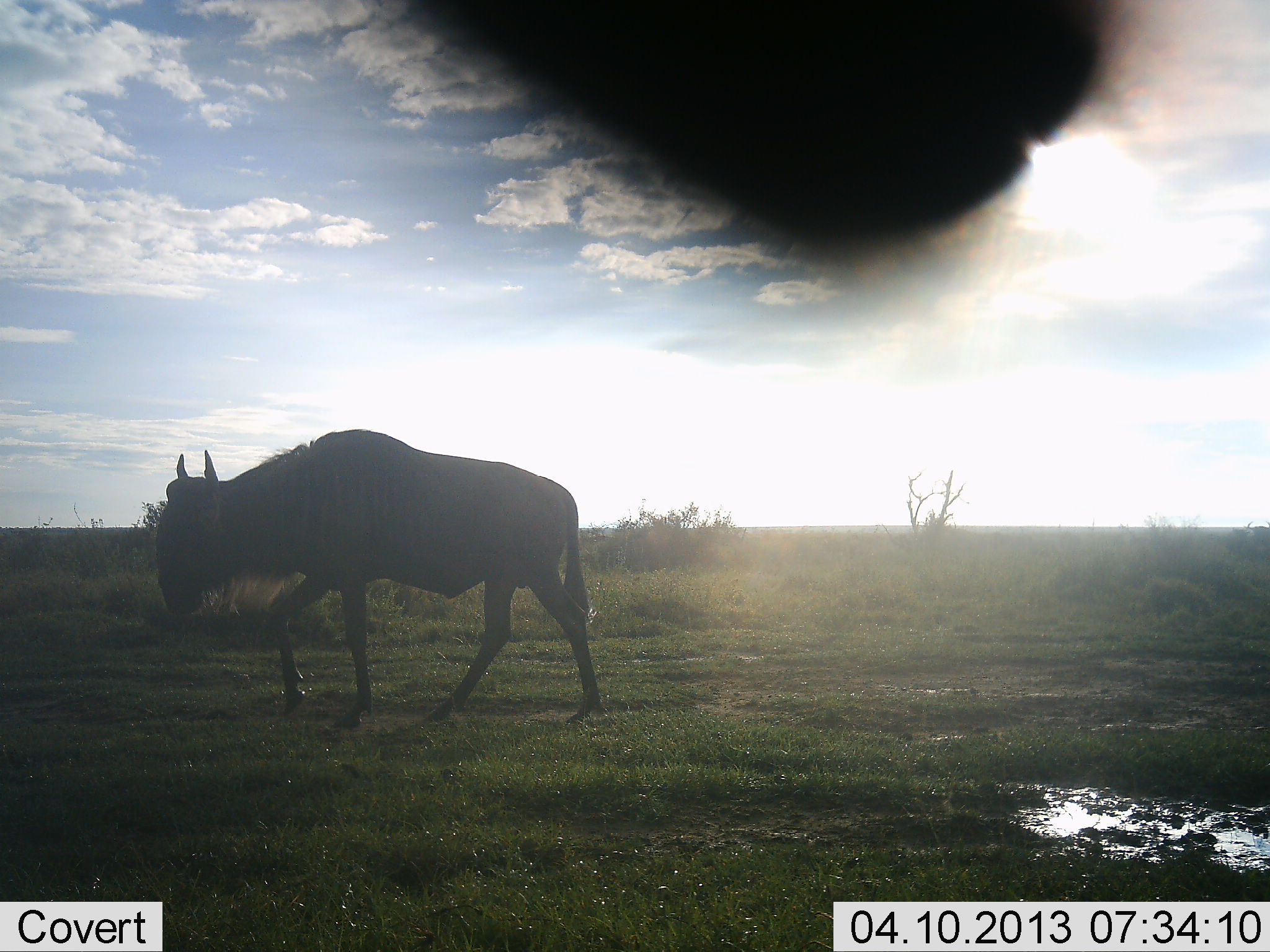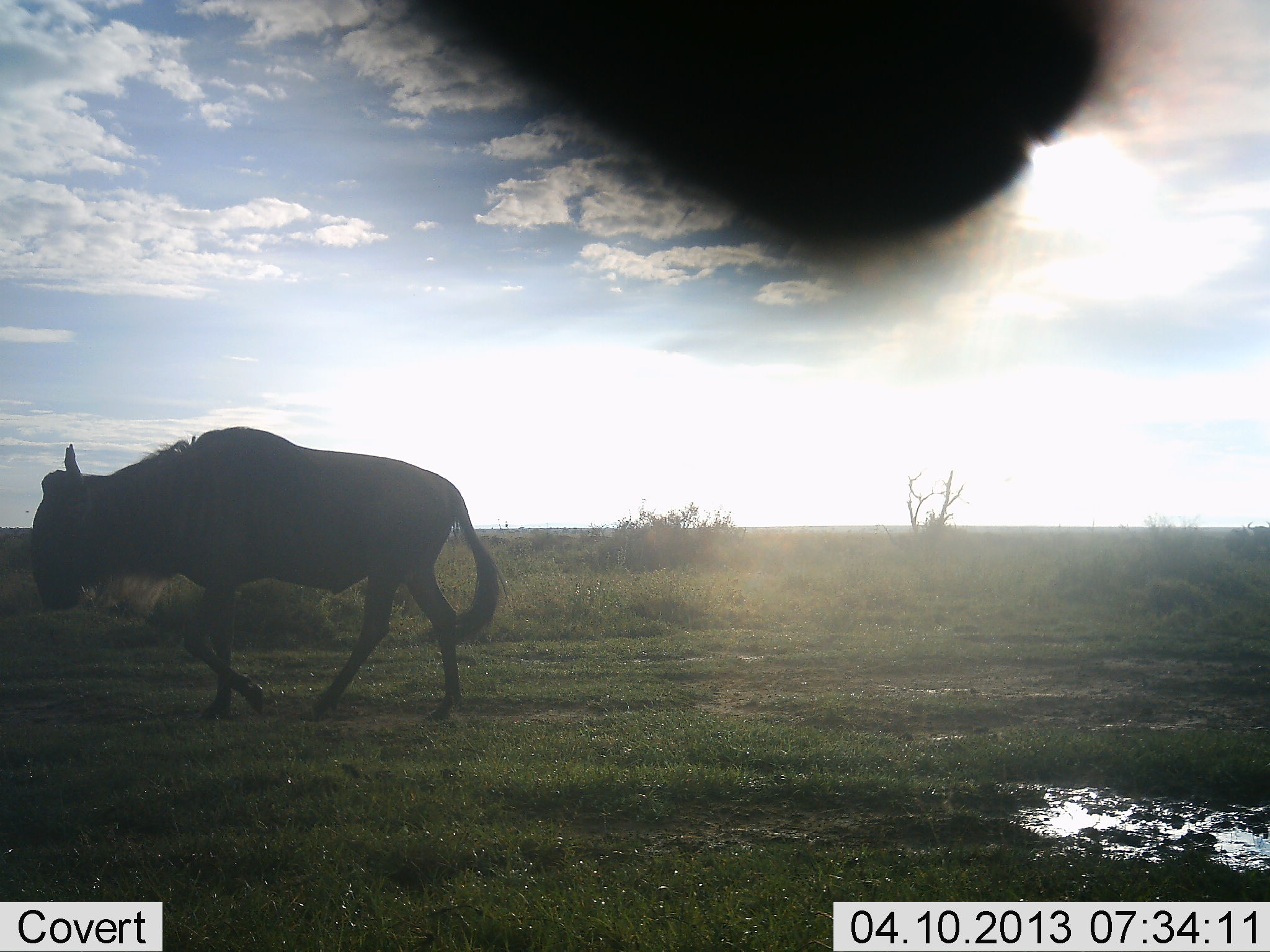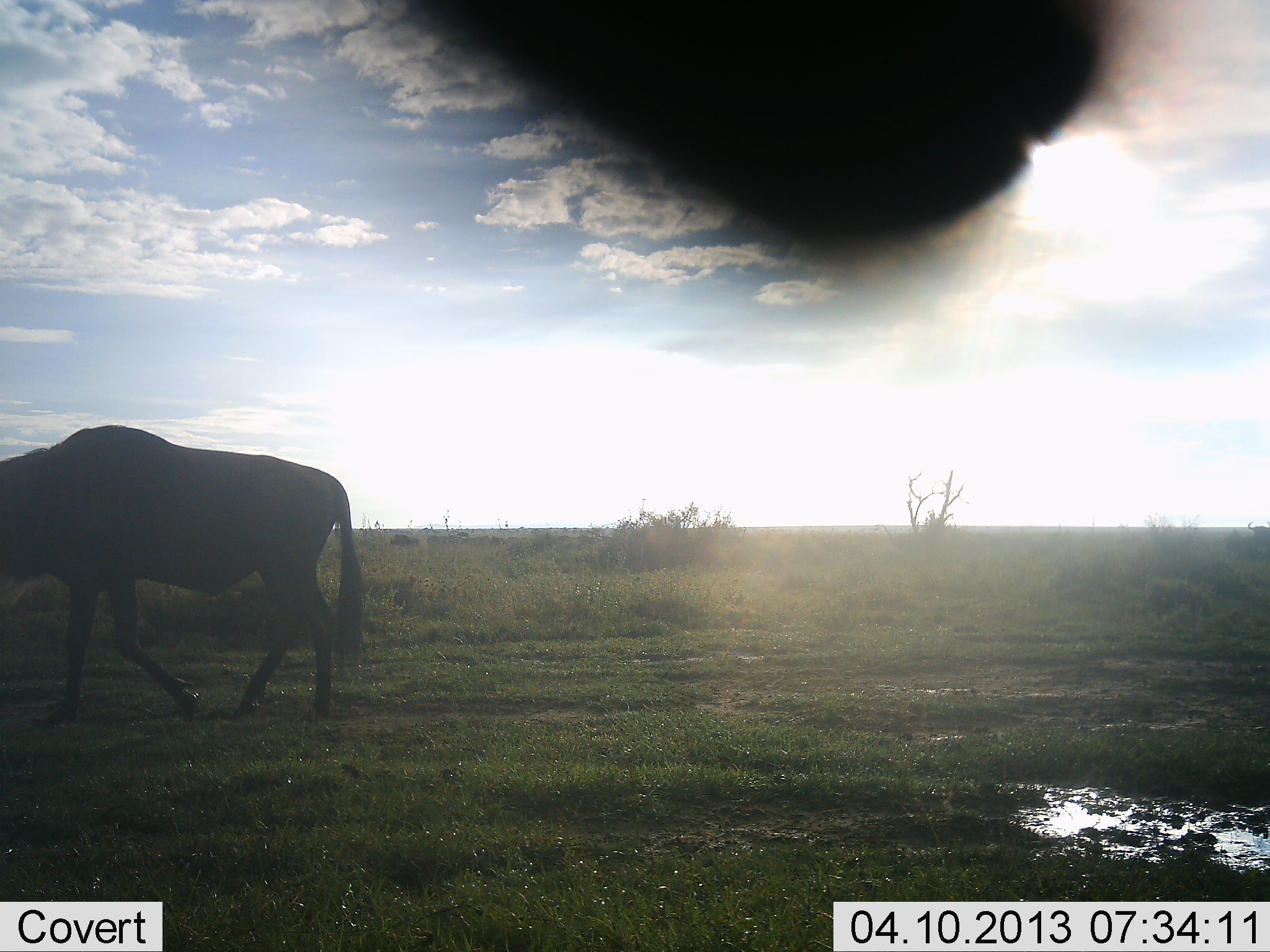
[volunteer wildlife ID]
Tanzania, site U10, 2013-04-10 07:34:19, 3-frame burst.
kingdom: Animalia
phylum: Chordata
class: Mammalia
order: Artiodactyla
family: Bovidae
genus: Connochaetes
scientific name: Connochaetes taurinus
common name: blue wildebeest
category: wildebeest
Wildebeest (blue wildebeest) (Connochaetes taurinus), count 1. Behavior (volunteer vote fractions): standing 8%, resting 4%, moving 96%, interacting 0%. Young present (vote fraction): 0%. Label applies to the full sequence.